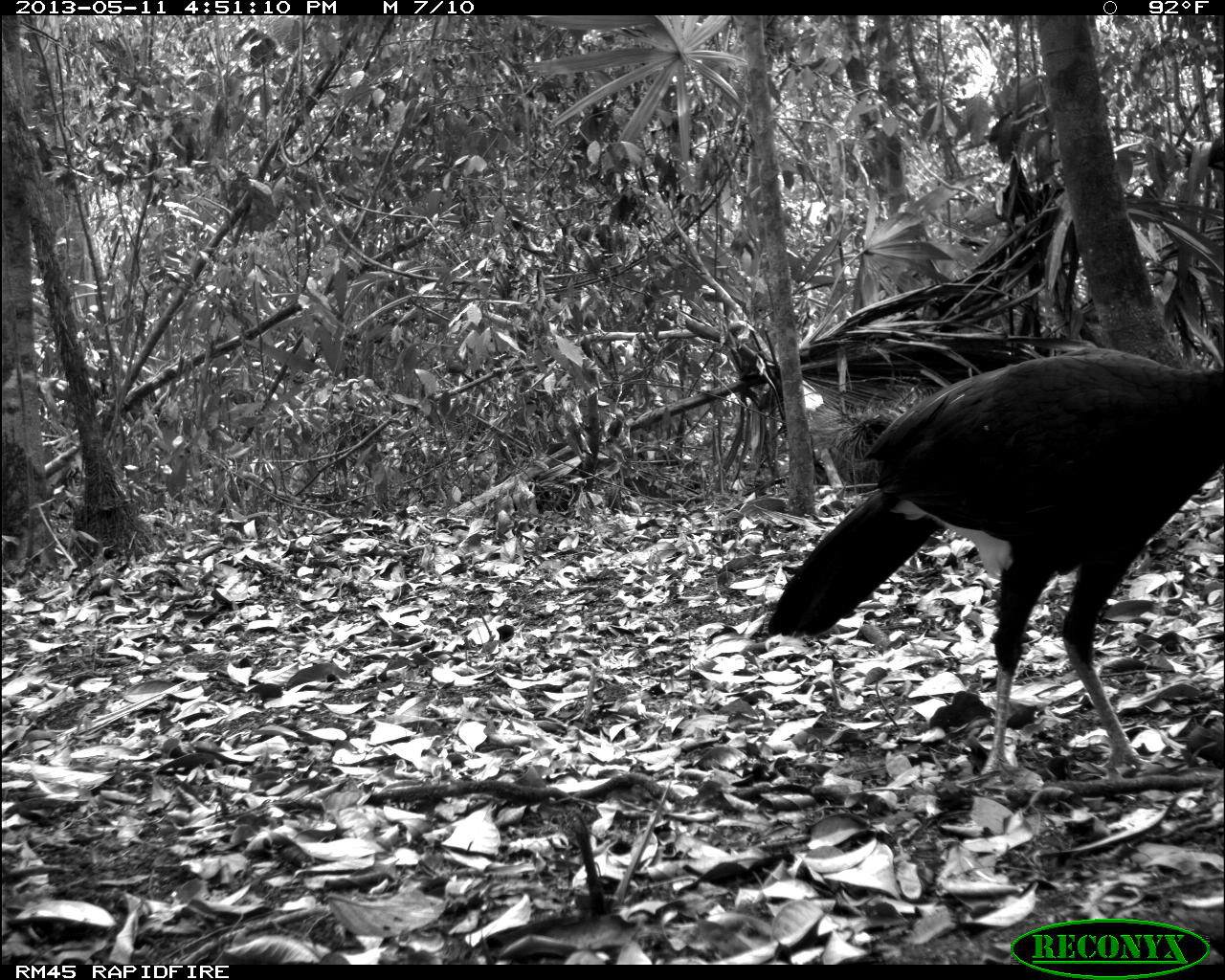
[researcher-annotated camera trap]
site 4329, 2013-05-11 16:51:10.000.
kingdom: Animalia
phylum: Chordata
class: Aves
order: Galliformes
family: Cracidae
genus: Crax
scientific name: Crax rubra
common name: great curassow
Crax rubra (great curassow), count 1, sex male.